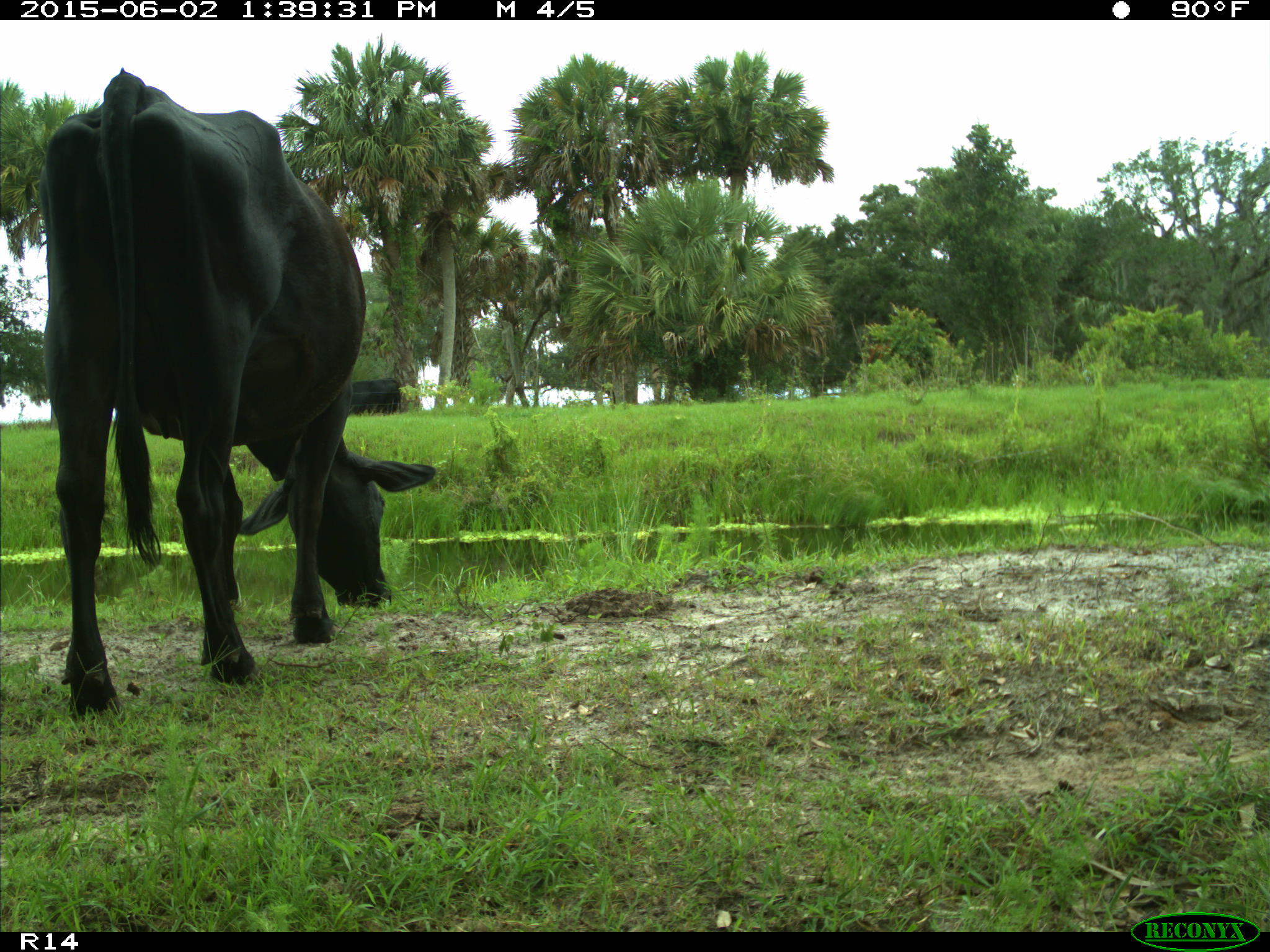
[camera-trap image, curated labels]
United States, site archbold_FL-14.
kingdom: Animalia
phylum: Chordata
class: Mammalia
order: Artiodactyla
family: Bovidae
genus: Bos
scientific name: Bos taurus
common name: domestic cow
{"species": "Bos taurus (domestic cow)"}